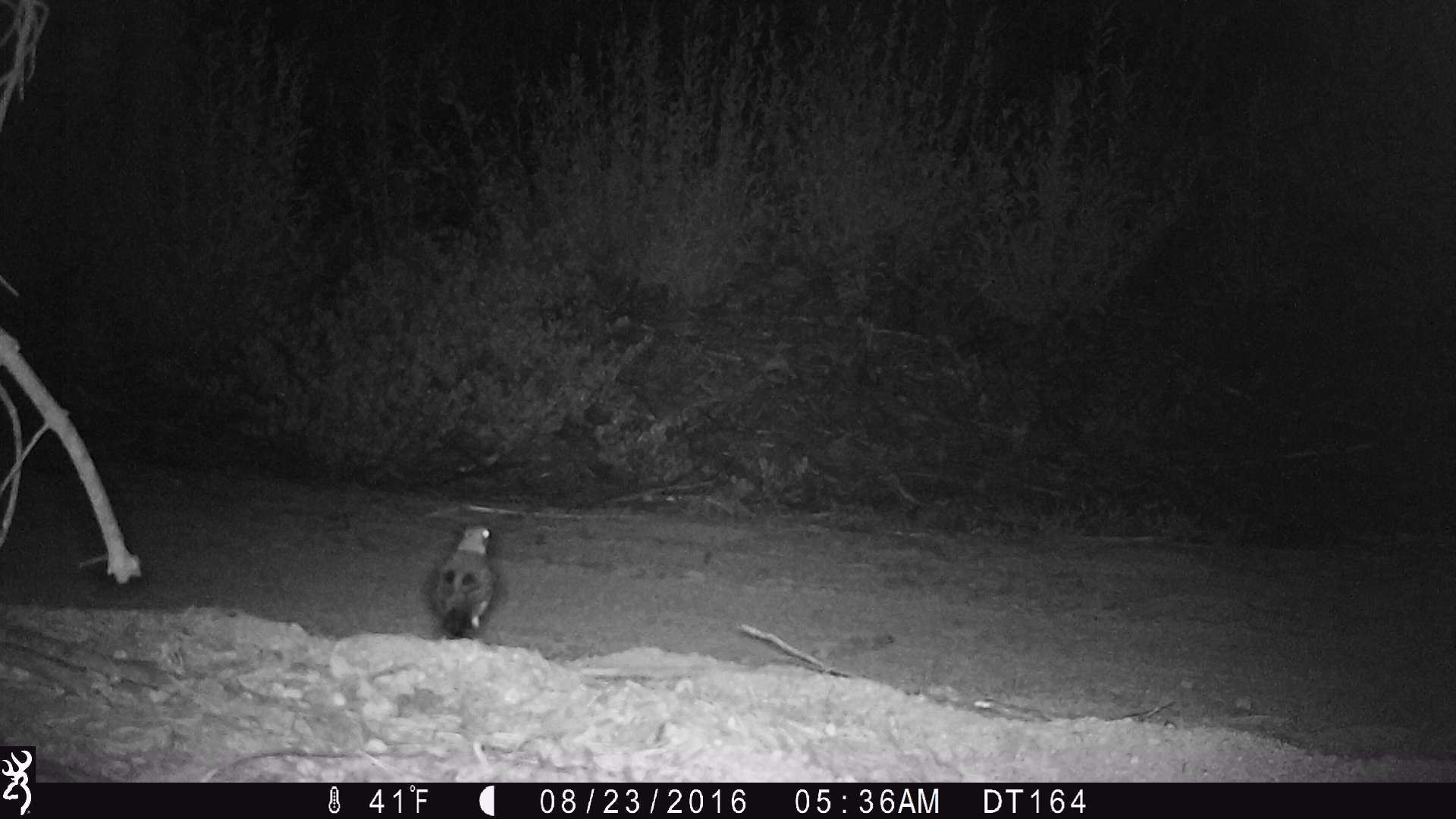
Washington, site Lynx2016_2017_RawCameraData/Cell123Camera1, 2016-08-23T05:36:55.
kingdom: Animalia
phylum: Chordata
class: Aves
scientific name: Aves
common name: birds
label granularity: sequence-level